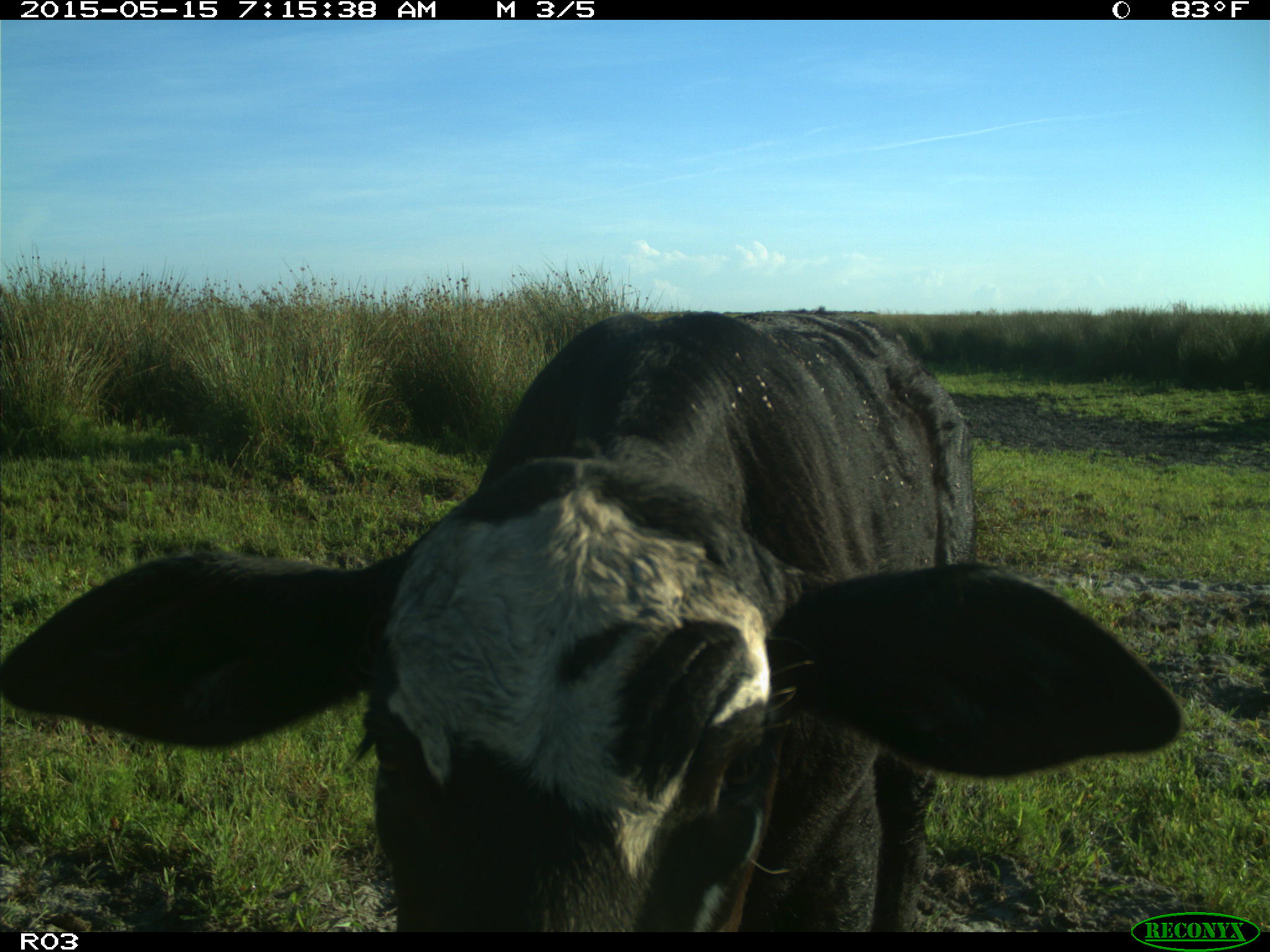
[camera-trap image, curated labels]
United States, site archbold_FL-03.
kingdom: Animalia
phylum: Chordata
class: Mammalia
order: Artiodactyla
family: Bovidae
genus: Bos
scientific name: Bos taurus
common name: domestic cow